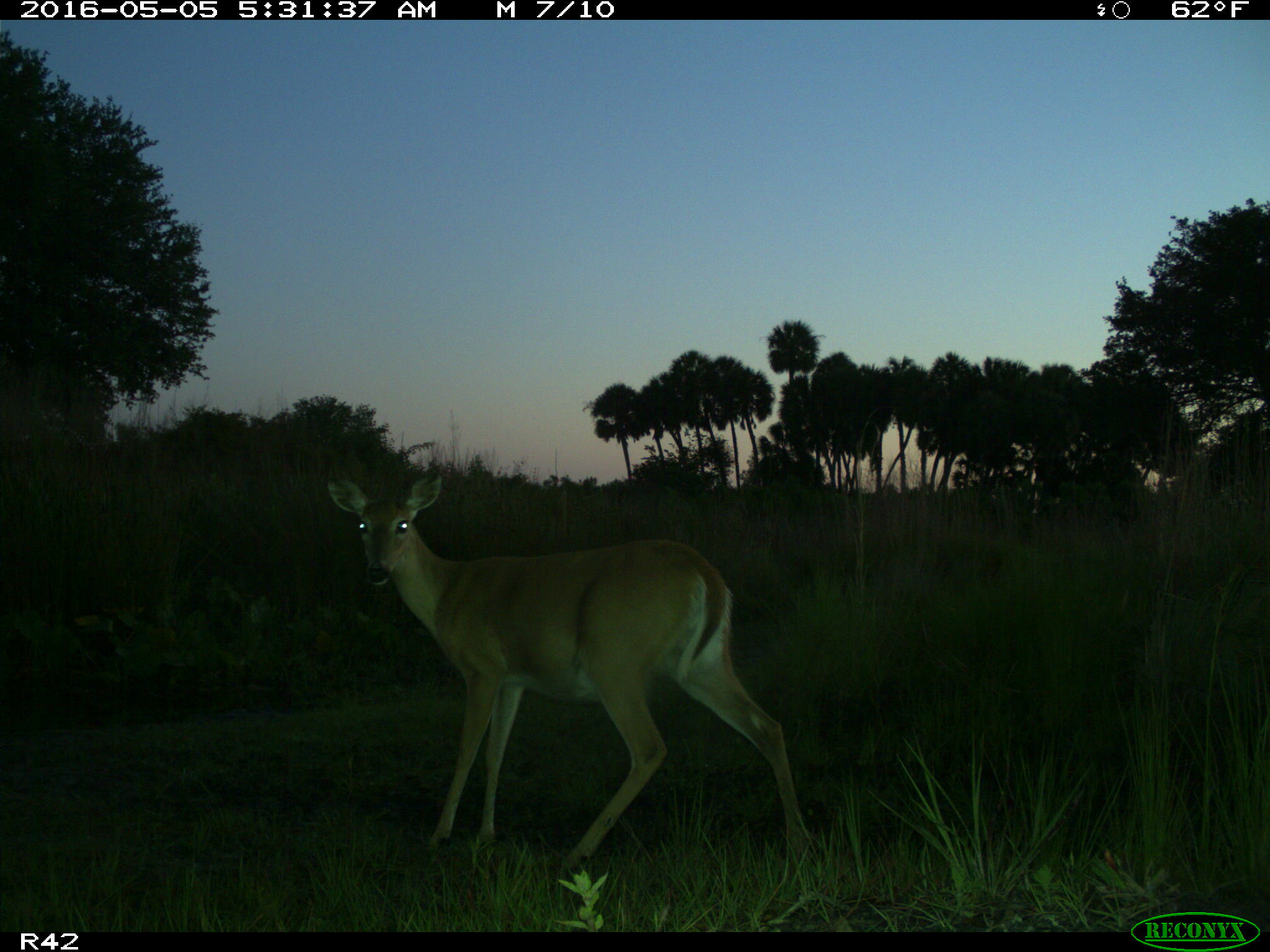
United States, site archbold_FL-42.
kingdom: Animalia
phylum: Chordata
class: Mammalia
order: Artiodactyla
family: Bovidae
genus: Bos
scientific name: Bos taurus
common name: domestic cow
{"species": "Bos taurus (domestic cow)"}